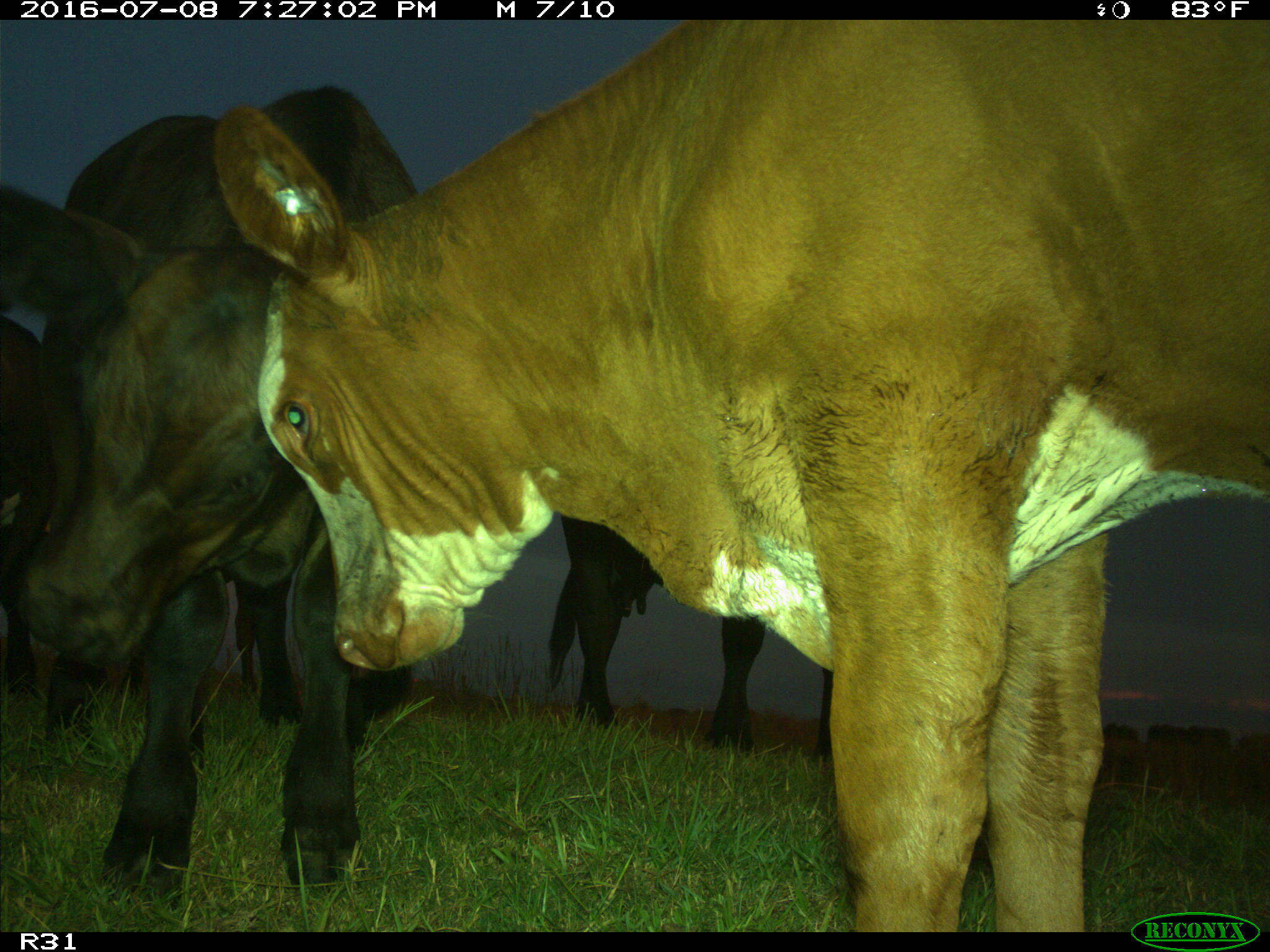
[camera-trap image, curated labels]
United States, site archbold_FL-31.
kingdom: Animalia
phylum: Chordata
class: Mammalia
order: Artiodactyla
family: Bovidae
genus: Bos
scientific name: Bos taurus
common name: domestic cow